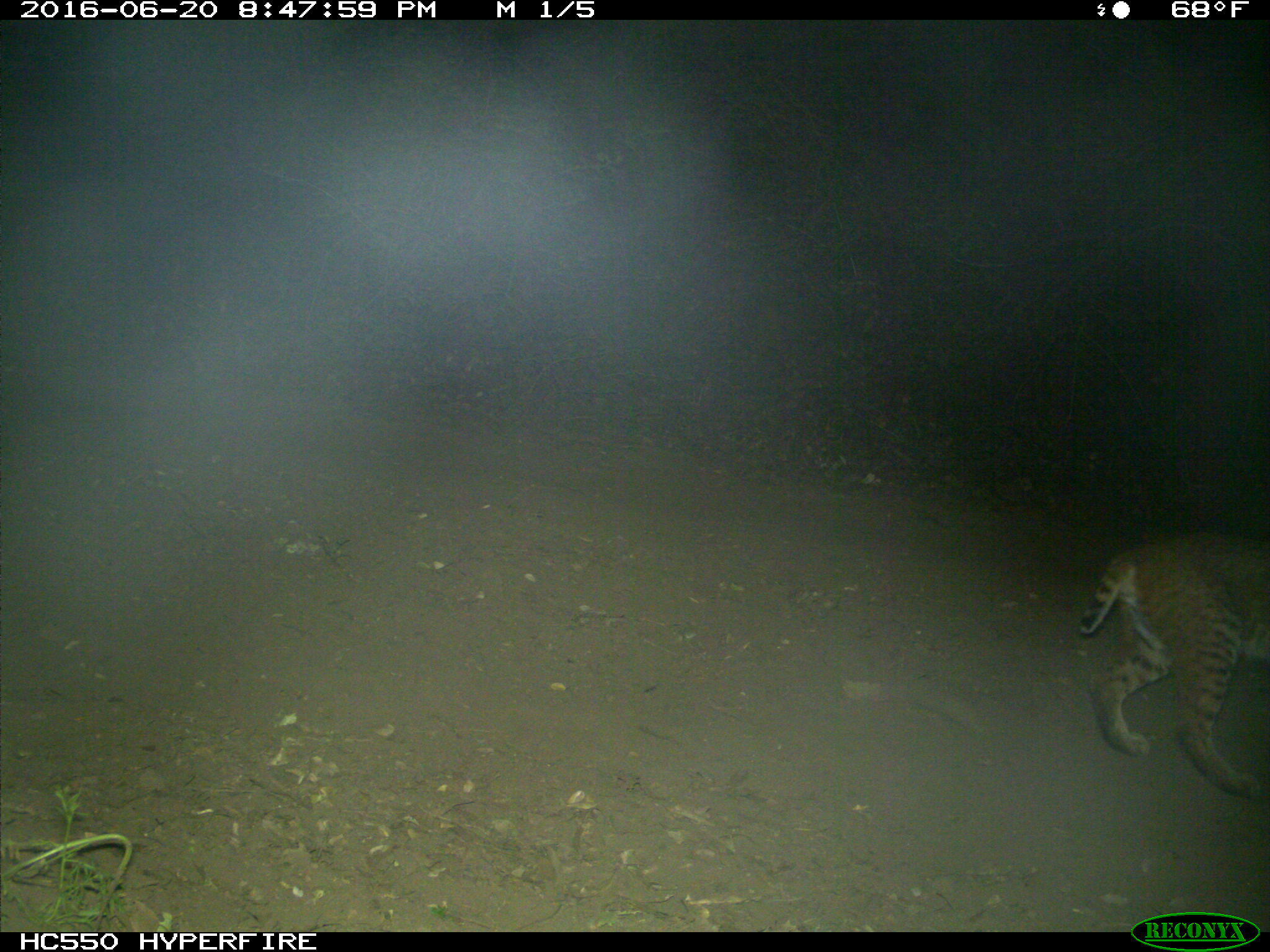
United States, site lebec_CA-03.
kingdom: Animalia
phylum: Chordata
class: Mammalia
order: Carnivora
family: Felidae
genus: Lynx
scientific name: Lynx rufus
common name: bobcat